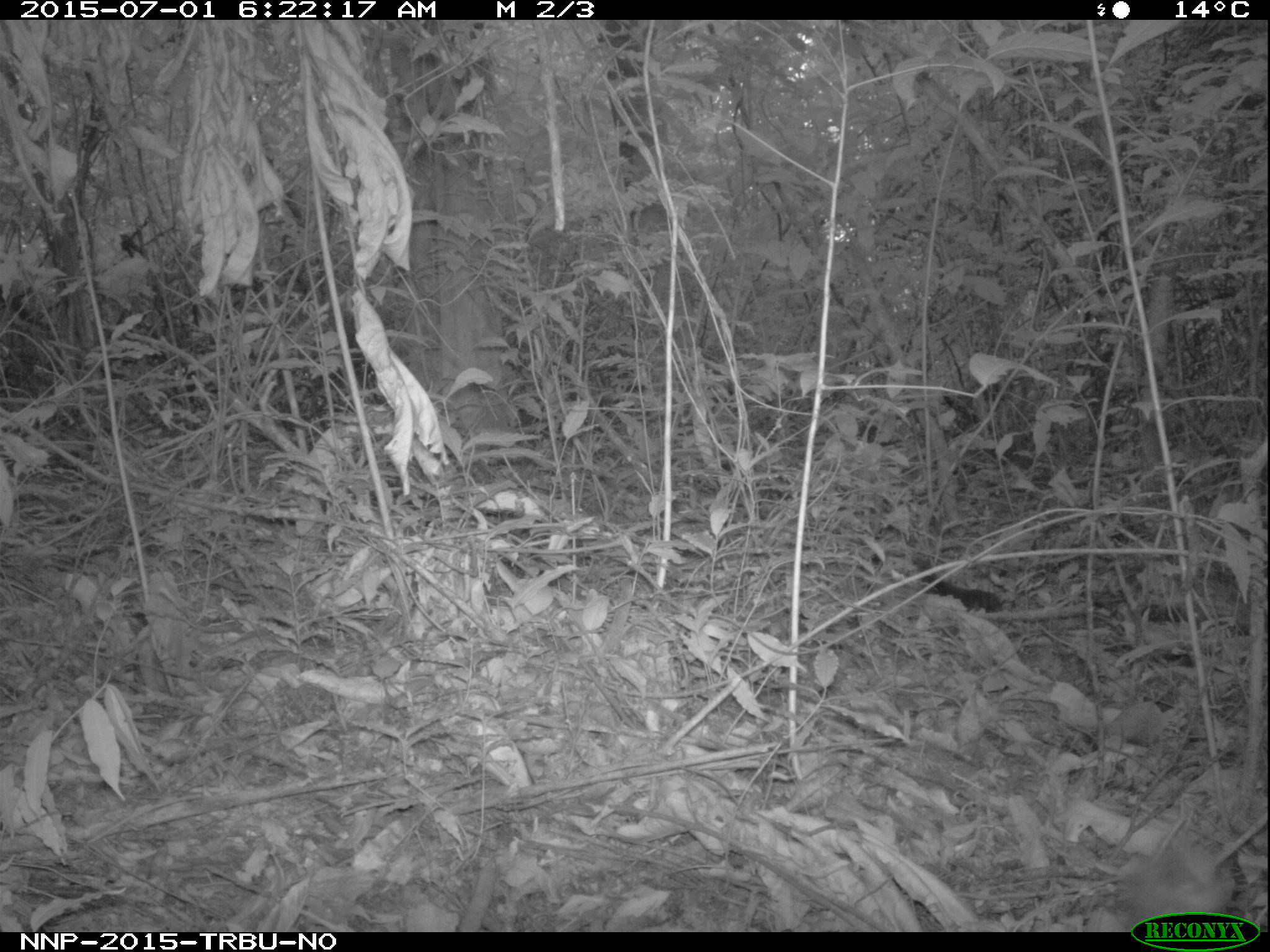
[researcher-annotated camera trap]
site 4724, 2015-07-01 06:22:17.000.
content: unidentified animal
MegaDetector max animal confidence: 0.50